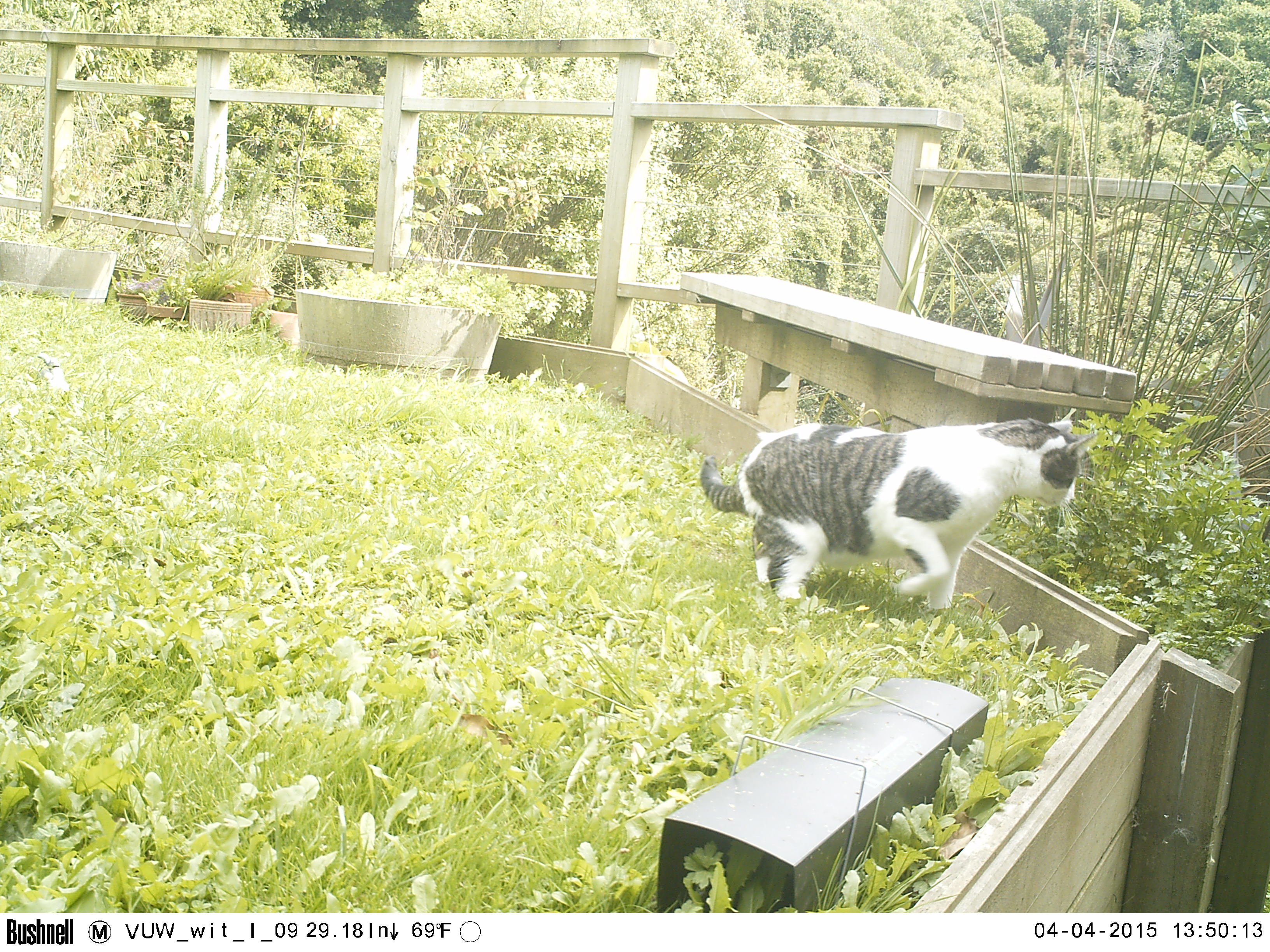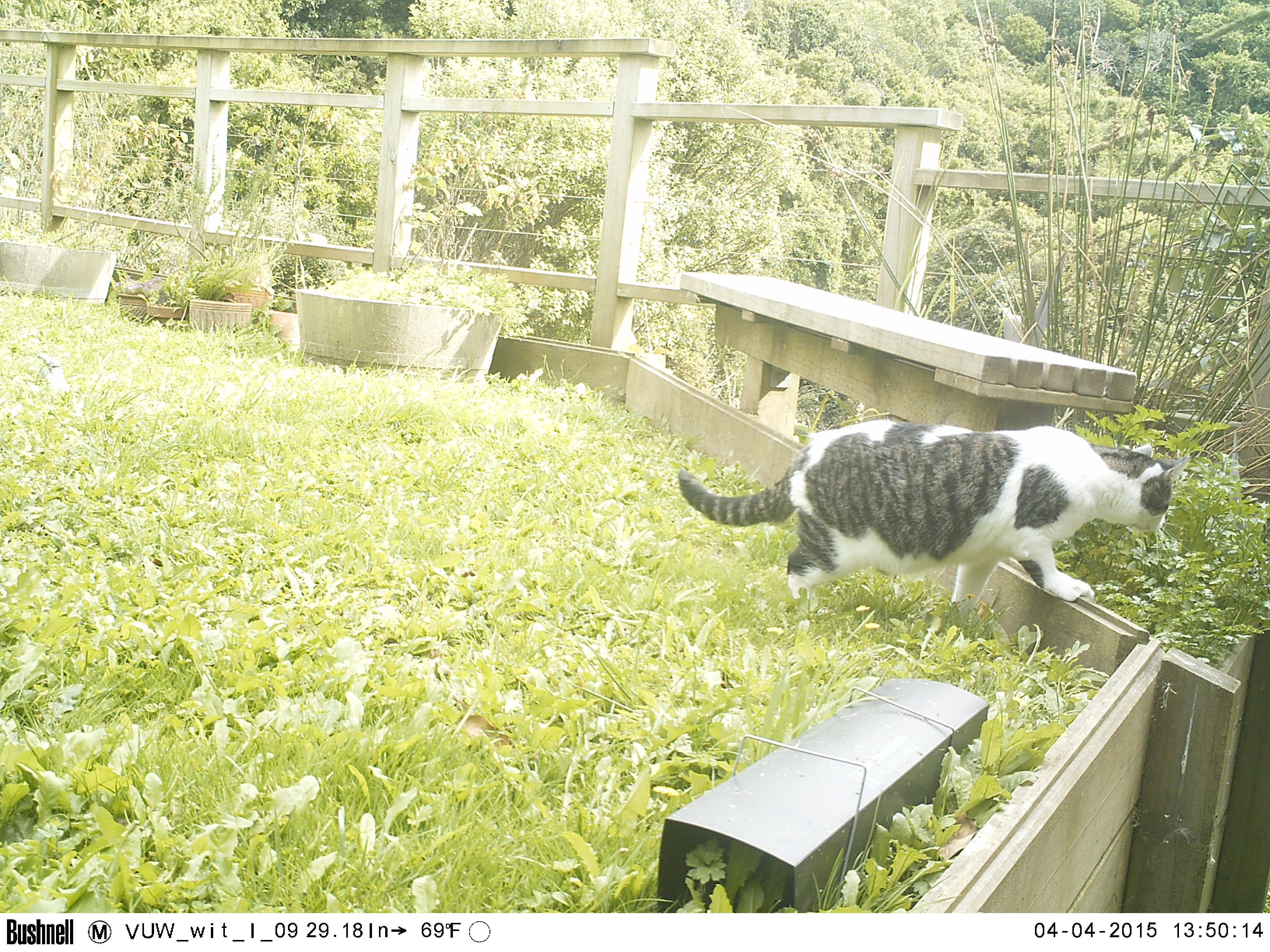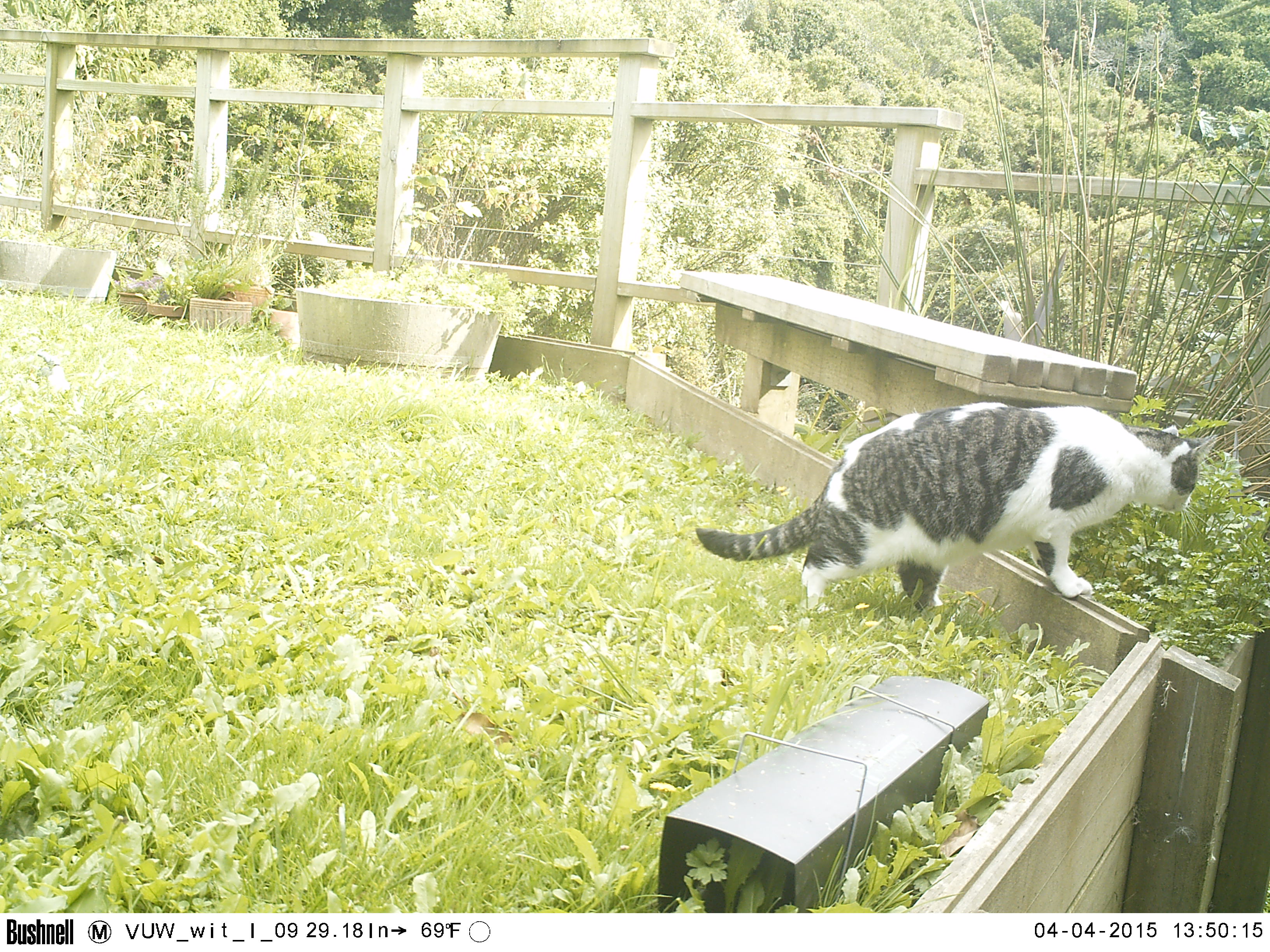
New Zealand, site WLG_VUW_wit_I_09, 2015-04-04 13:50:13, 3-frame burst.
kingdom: Animalia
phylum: Chordata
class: Mammalia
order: Carnivora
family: Felidae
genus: Felis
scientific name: Felis catus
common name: domestic cat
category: cat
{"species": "cat (domestic cat) (Felis catus)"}